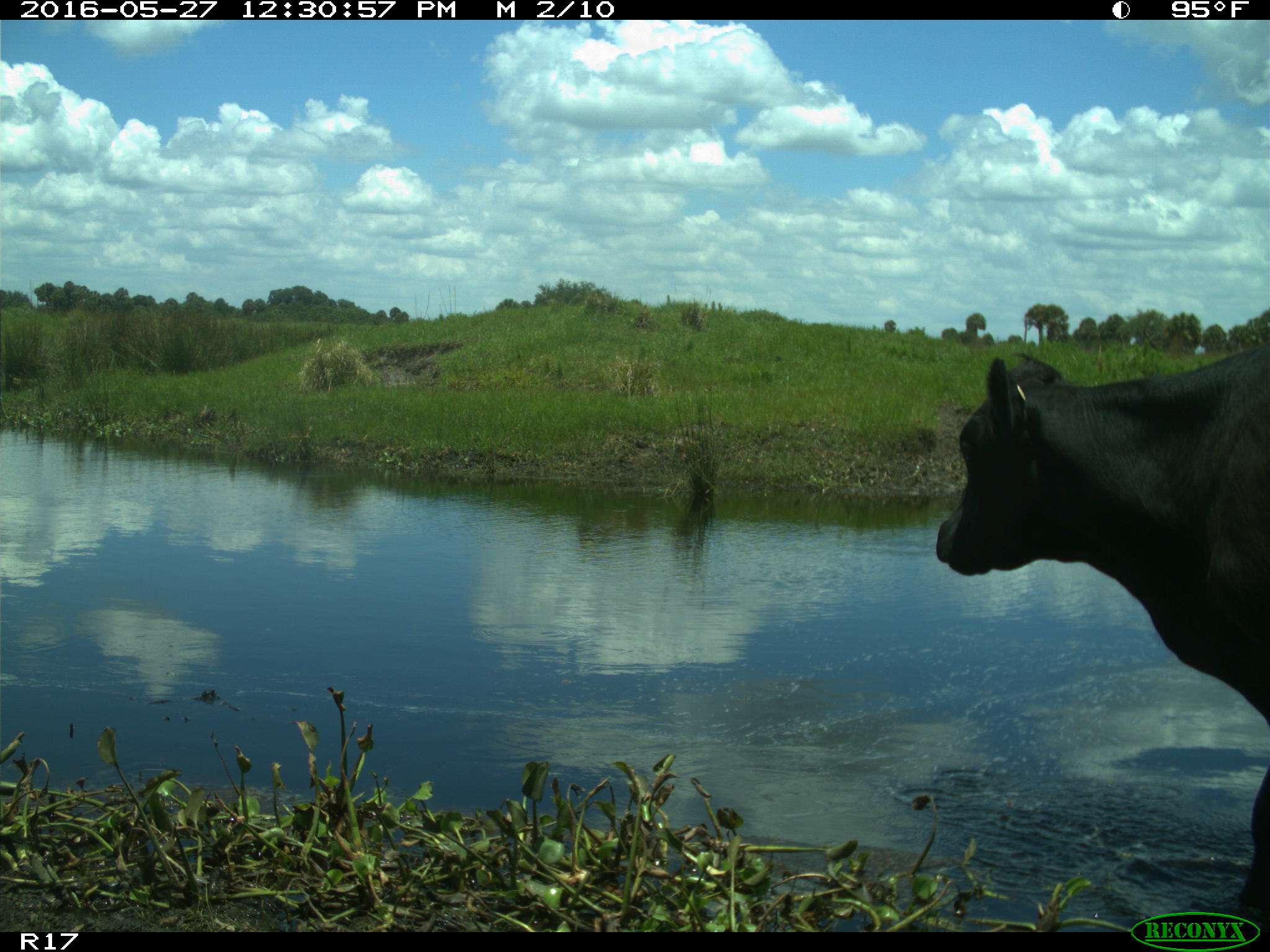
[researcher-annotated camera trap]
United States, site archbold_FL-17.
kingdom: Animalia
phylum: Chordata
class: Mammalia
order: Artiodactyla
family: Bovidae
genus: Bos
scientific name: Bos taurus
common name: domestic cow